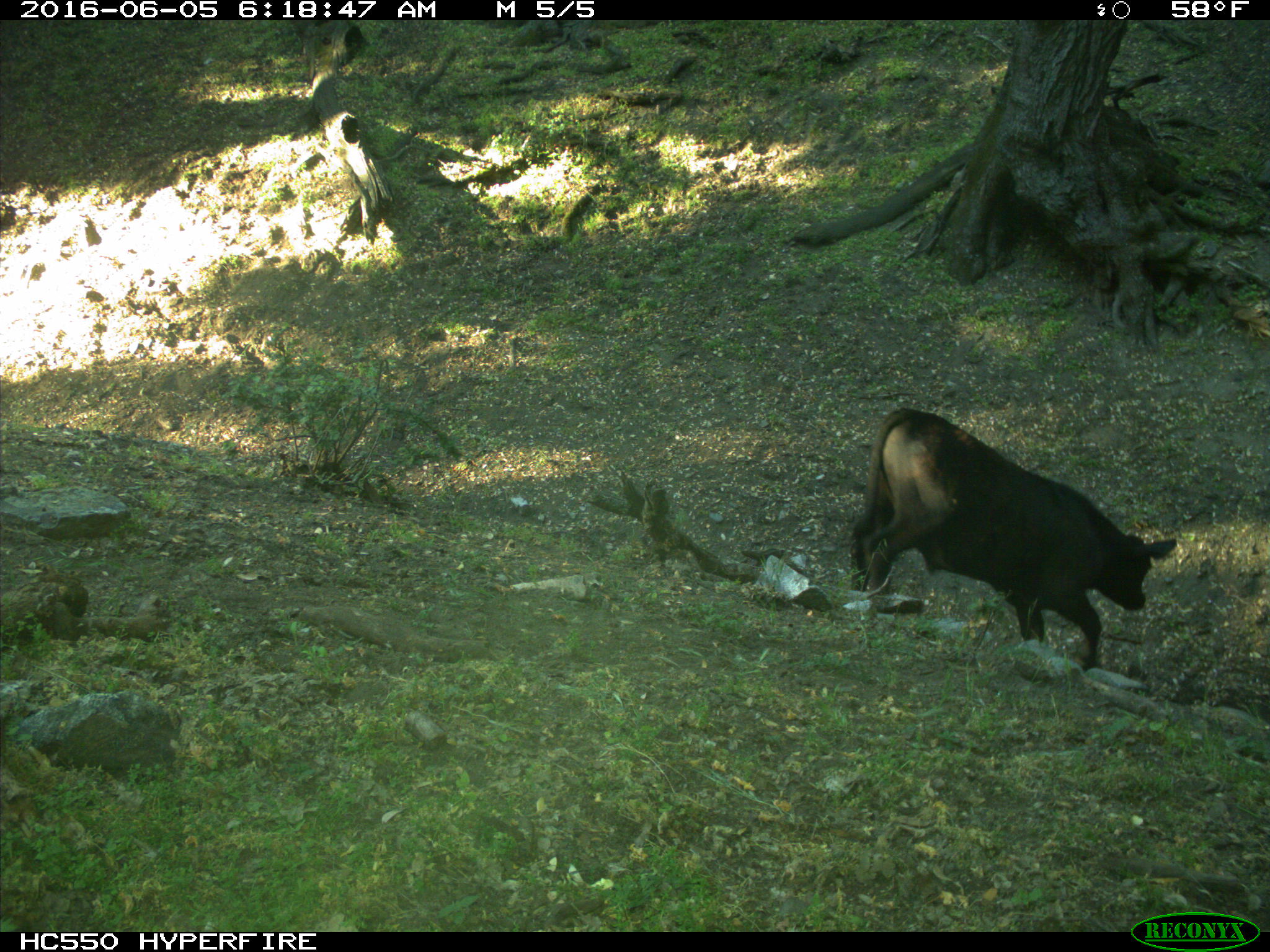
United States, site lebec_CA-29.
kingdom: Animalia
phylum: Chordata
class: Mammalia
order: Artiodactyla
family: Bovidae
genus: Bos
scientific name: Bos taurus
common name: domestic cow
Bos taurus (domestic cow).